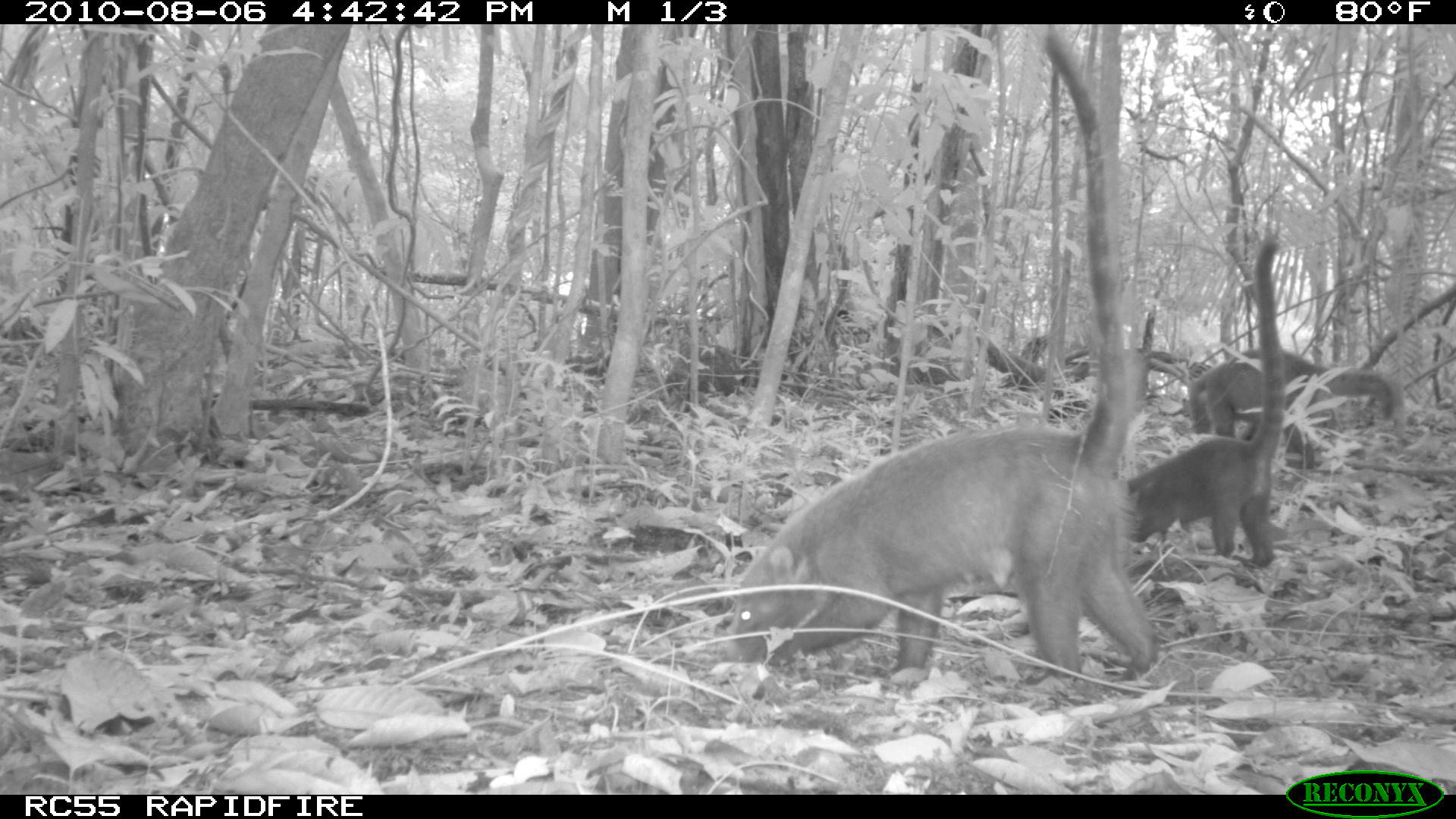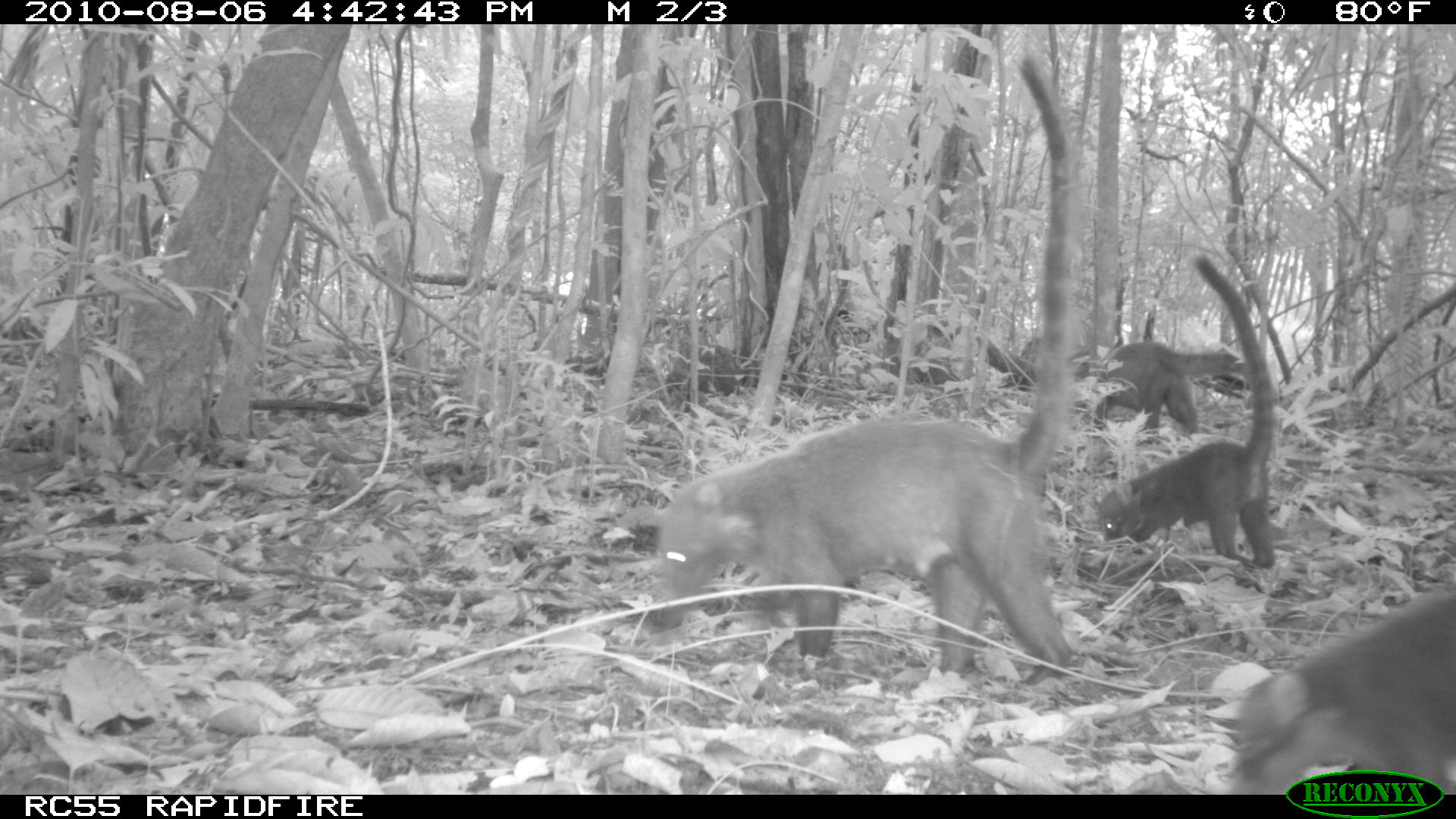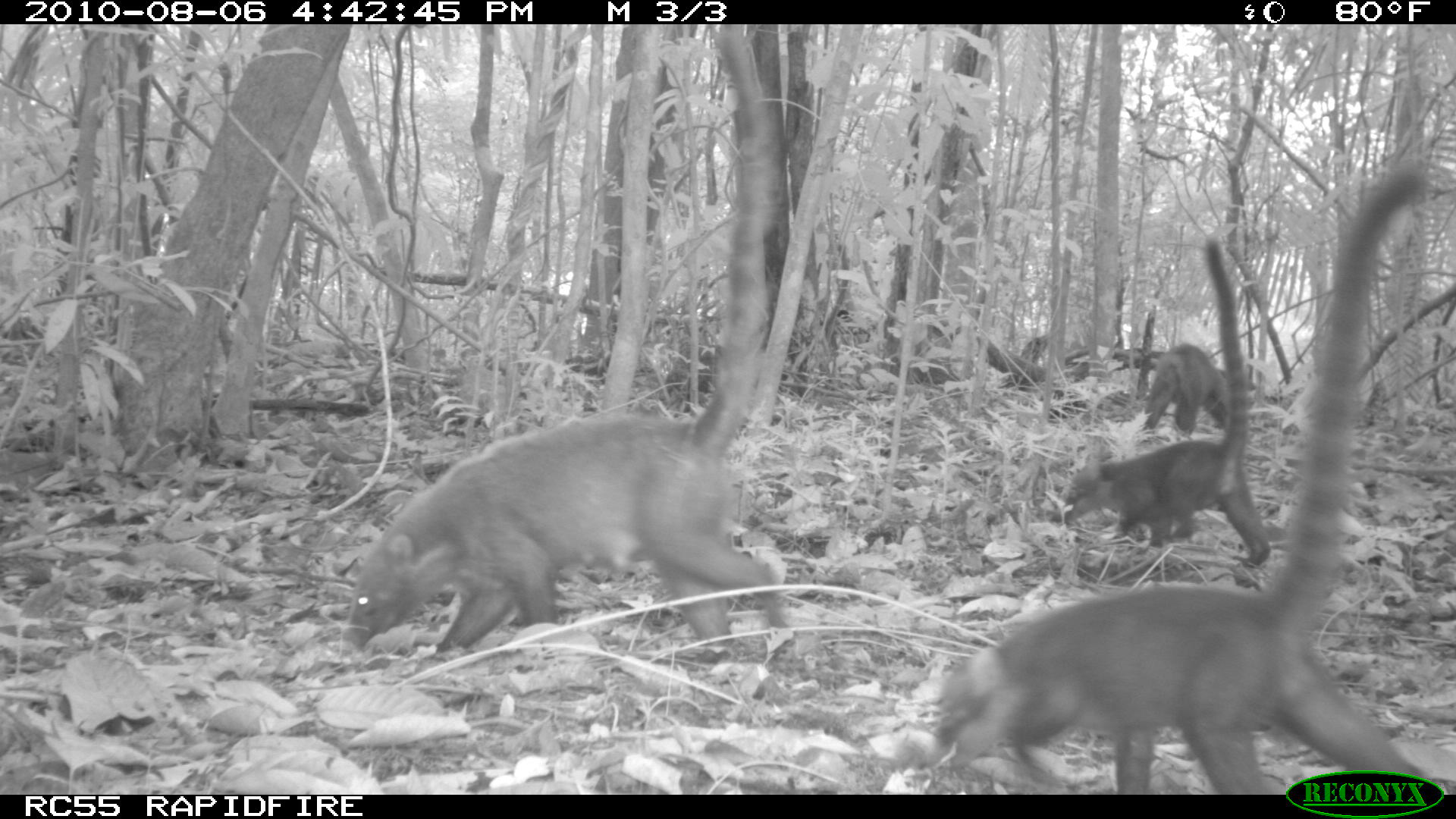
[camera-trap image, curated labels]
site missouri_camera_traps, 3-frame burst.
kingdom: Animalia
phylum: Chordata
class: Mammalia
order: Carnivora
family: Procyonidae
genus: Nasua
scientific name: Nasua narica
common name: white-nosed coati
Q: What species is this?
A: White-nosed coati (Nasua narica).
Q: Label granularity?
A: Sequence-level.